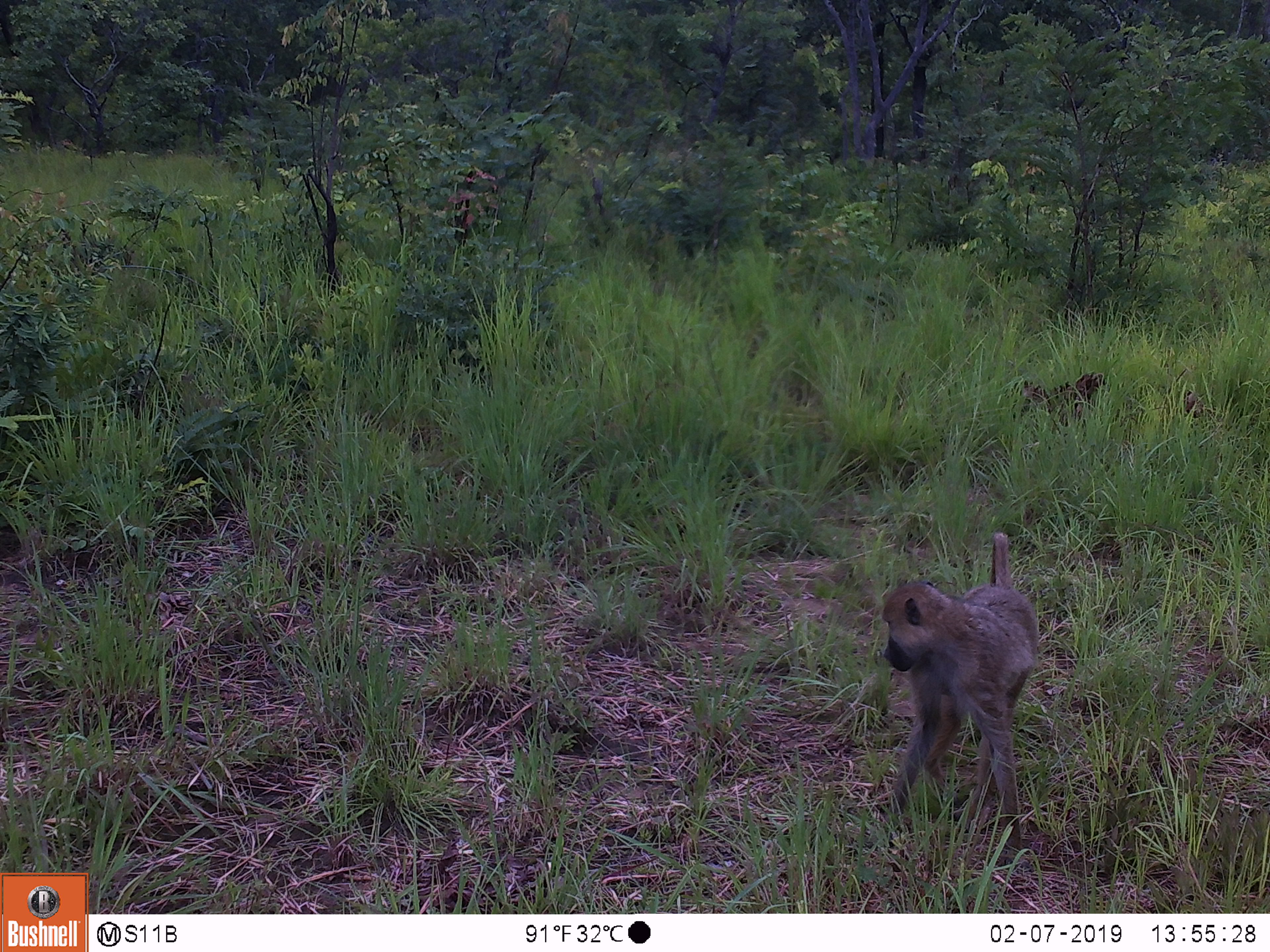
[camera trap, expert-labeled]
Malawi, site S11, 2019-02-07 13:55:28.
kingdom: Animalia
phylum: Chordata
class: Mammalia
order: Primates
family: Cercopithecidae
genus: Papio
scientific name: Papio cynocephalus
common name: yellow baboon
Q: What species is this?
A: Yellow baboon (Papio cynocephalus).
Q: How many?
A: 1.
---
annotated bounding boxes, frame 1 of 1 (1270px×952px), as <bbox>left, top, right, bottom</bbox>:
yellow baboon: <bbox>858, 520, 1044, 869</bbox>